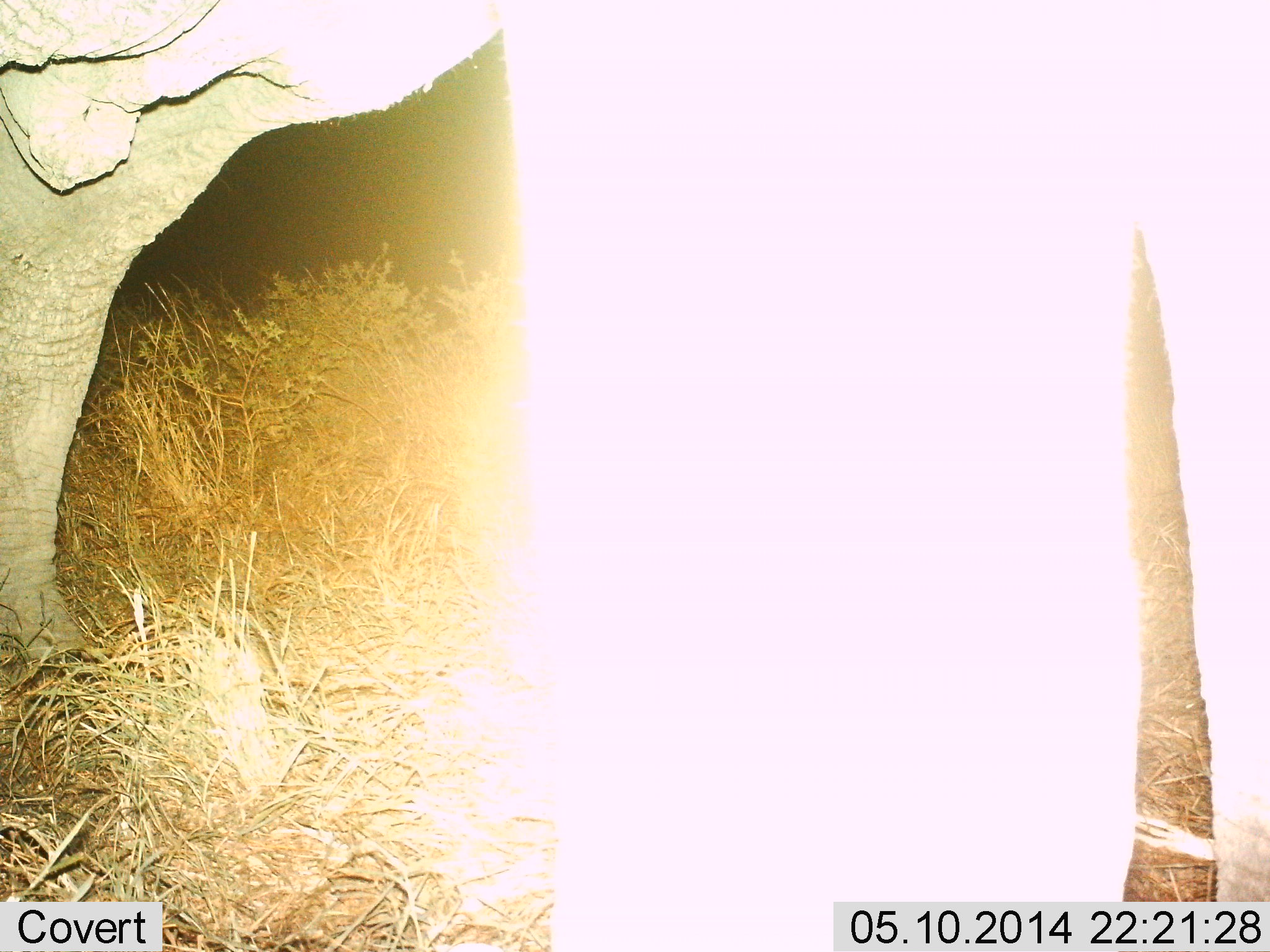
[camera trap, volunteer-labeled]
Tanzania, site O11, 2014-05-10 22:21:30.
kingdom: Animalia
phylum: Chordata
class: Mammalia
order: Proboscidea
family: Elephantidae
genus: Loxodonta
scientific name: Loxodonta africana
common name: african bush elephant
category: elephant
Elephant (african bush elephant) (Loxodonta africana), count 1. Behavior (volunteer vote fractions): standing 90%, resting 0%, moving 10%, interacting 0%. Young present (vote fraction): 0%. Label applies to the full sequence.